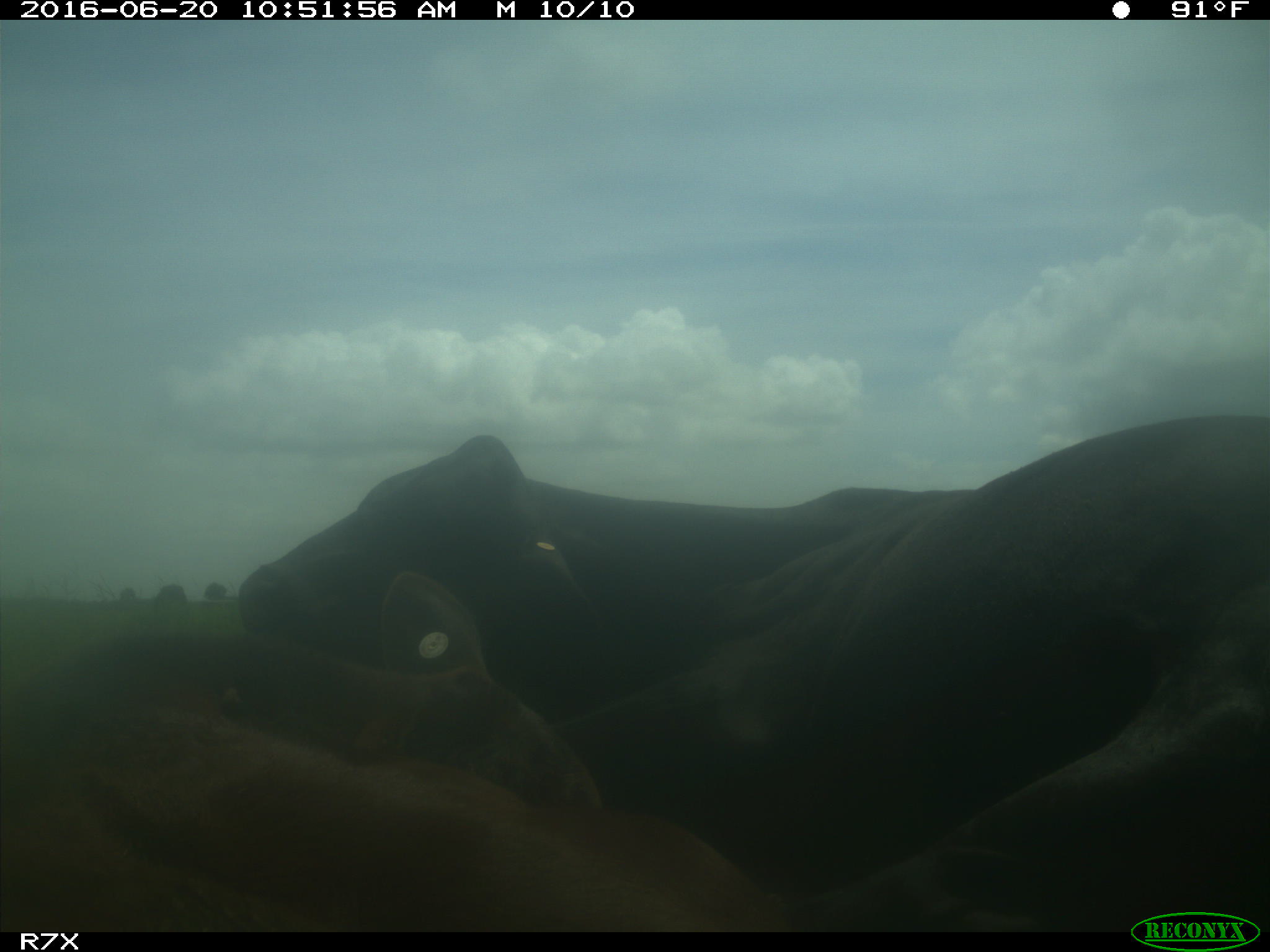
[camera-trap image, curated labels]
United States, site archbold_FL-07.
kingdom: Animalia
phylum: Chordata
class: Mammalia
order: Artiodactyla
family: Bovidae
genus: Bos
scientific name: Bos taurus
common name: domestic cow